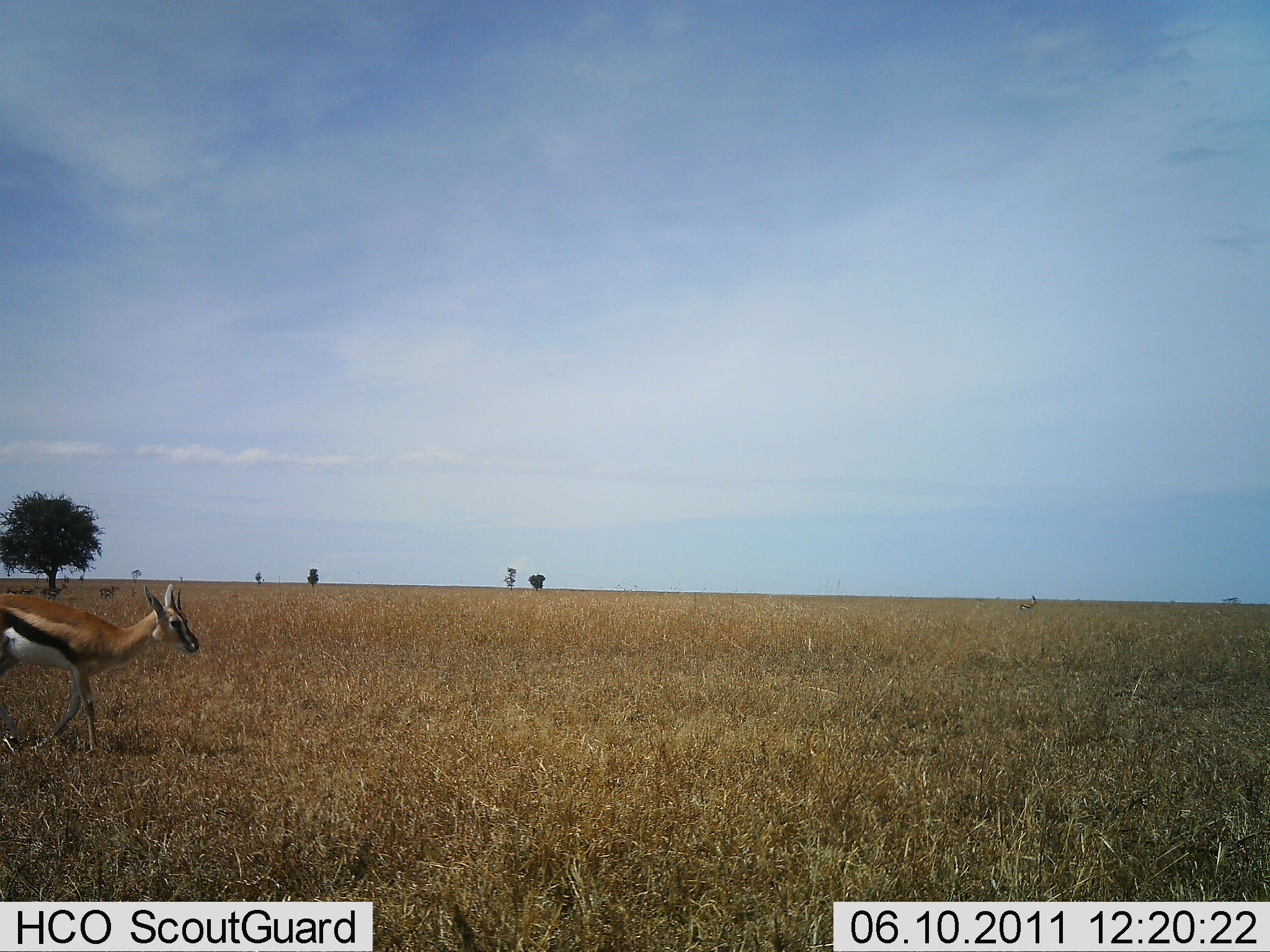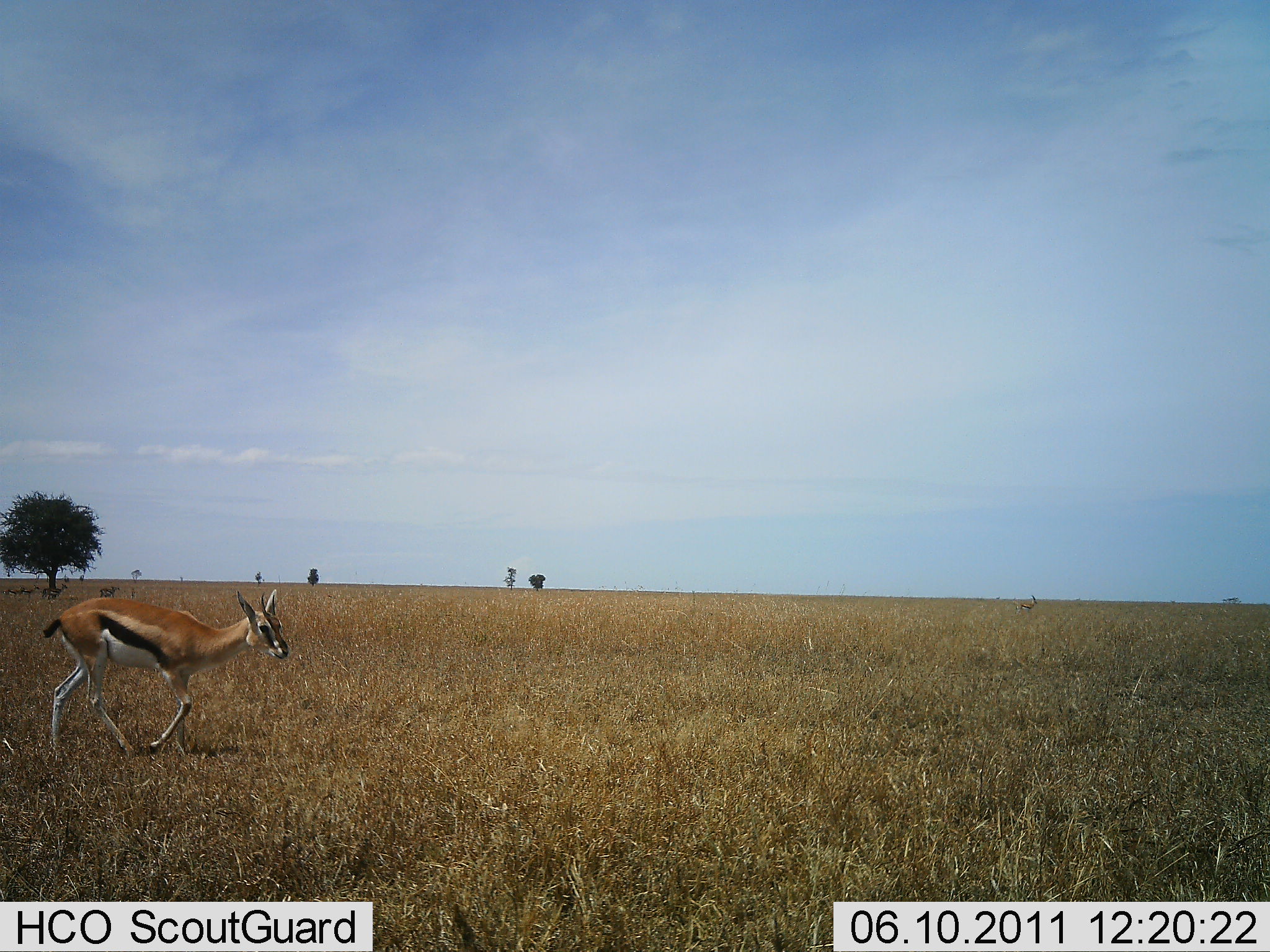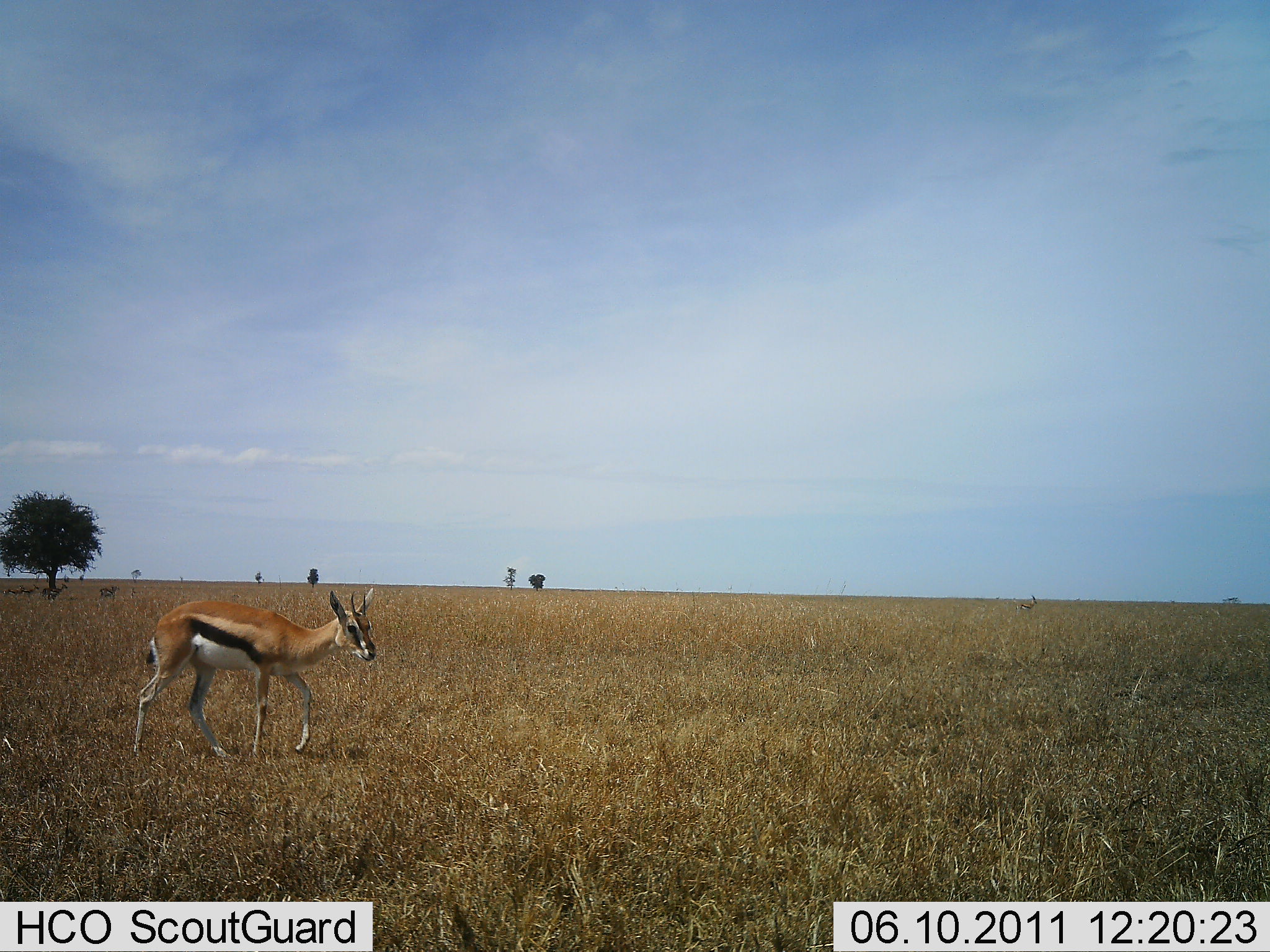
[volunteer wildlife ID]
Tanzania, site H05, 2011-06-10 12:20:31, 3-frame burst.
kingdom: Animalia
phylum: Chordata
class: Mammalia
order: Artiodactyla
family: Bovidae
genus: Eudorcas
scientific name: Eudorcas thomsonii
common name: thomson's gazelle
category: gazellethomsons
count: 1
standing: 0%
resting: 0%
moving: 92%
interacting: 0%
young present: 0%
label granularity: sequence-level